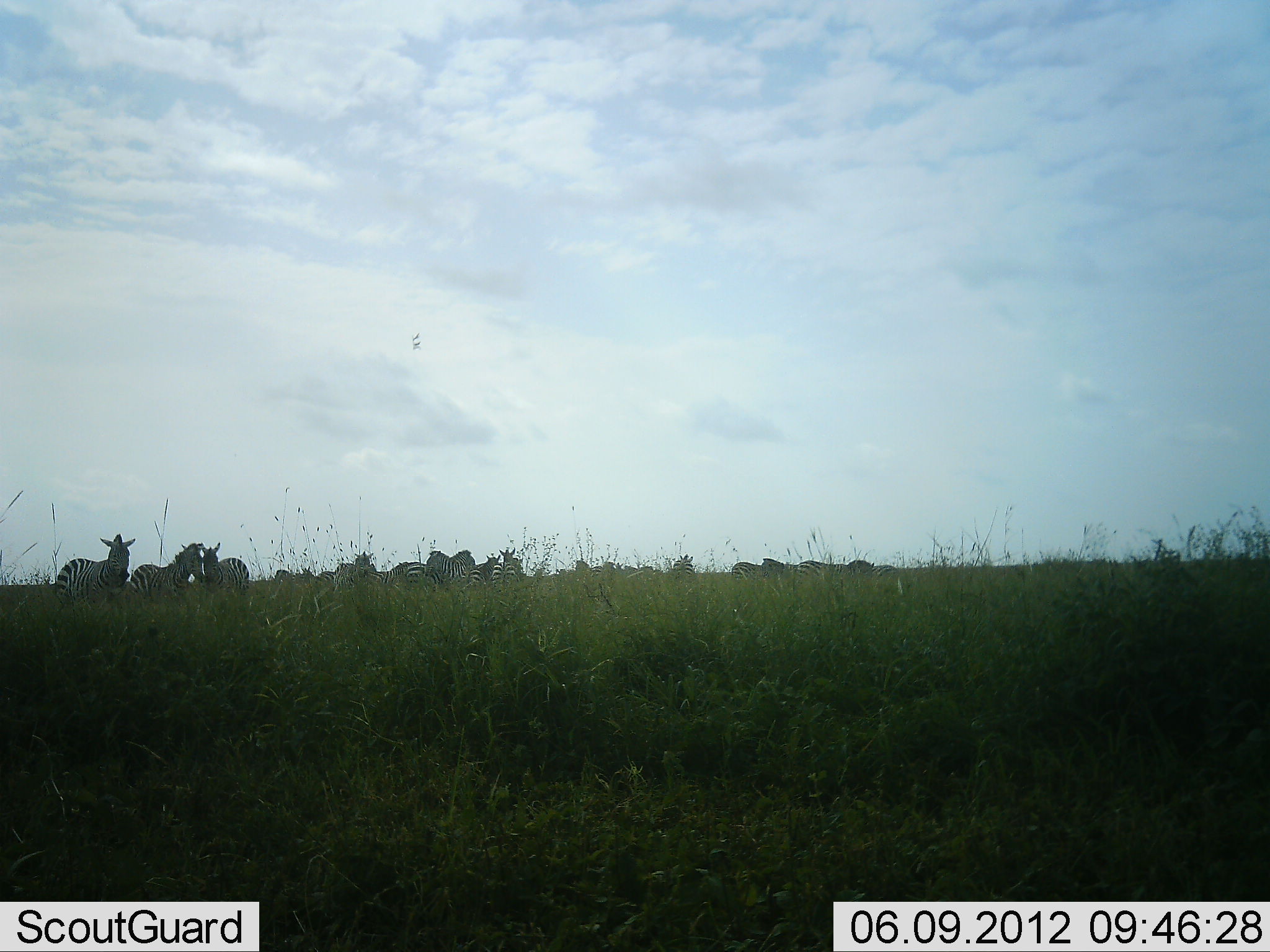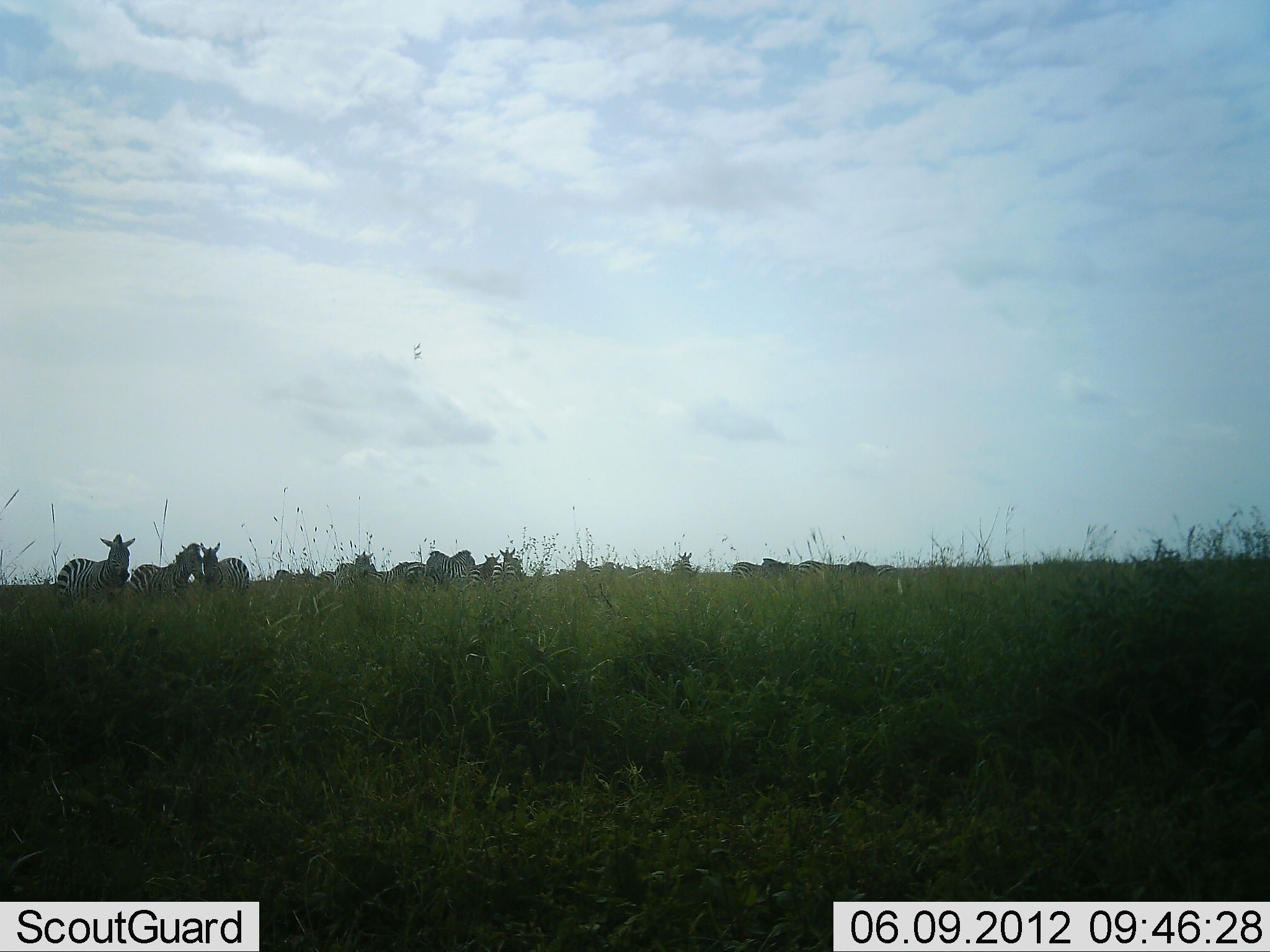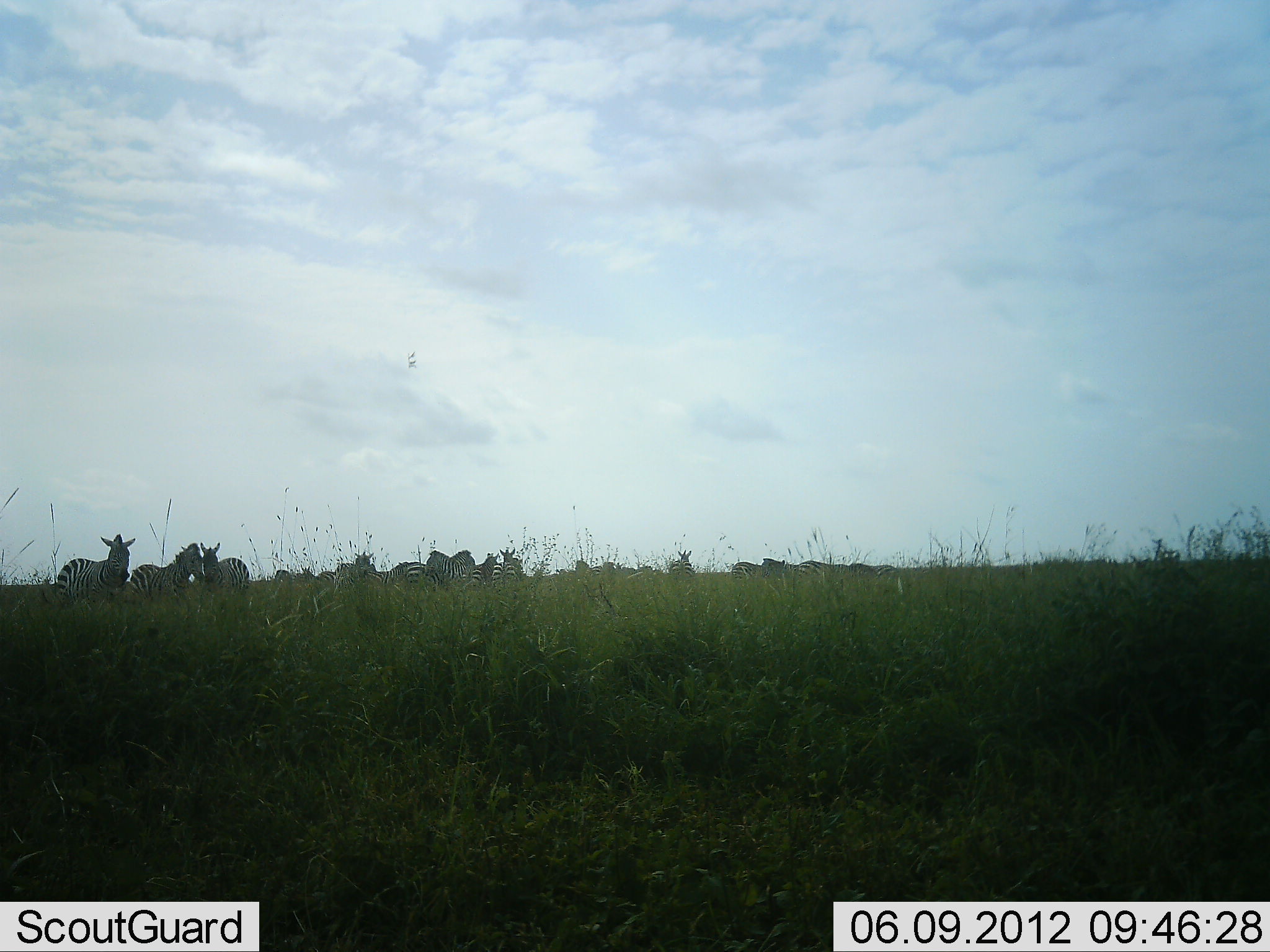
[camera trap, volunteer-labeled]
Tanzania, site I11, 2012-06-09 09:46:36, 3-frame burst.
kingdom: Animalia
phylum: Chordata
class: Mammalia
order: Perissodactyla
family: Equidae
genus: Equus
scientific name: Equus quagga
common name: plains zebra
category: zebra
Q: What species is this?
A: Zebra (plains zebra) (Equus quagga).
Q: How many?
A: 11-50.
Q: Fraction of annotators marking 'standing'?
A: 91%.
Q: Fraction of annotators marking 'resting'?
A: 18%.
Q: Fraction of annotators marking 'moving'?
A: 36%.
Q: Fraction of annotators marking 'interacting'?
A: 27%.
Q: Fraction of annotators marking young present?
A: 9%.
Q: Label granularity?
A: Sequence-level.